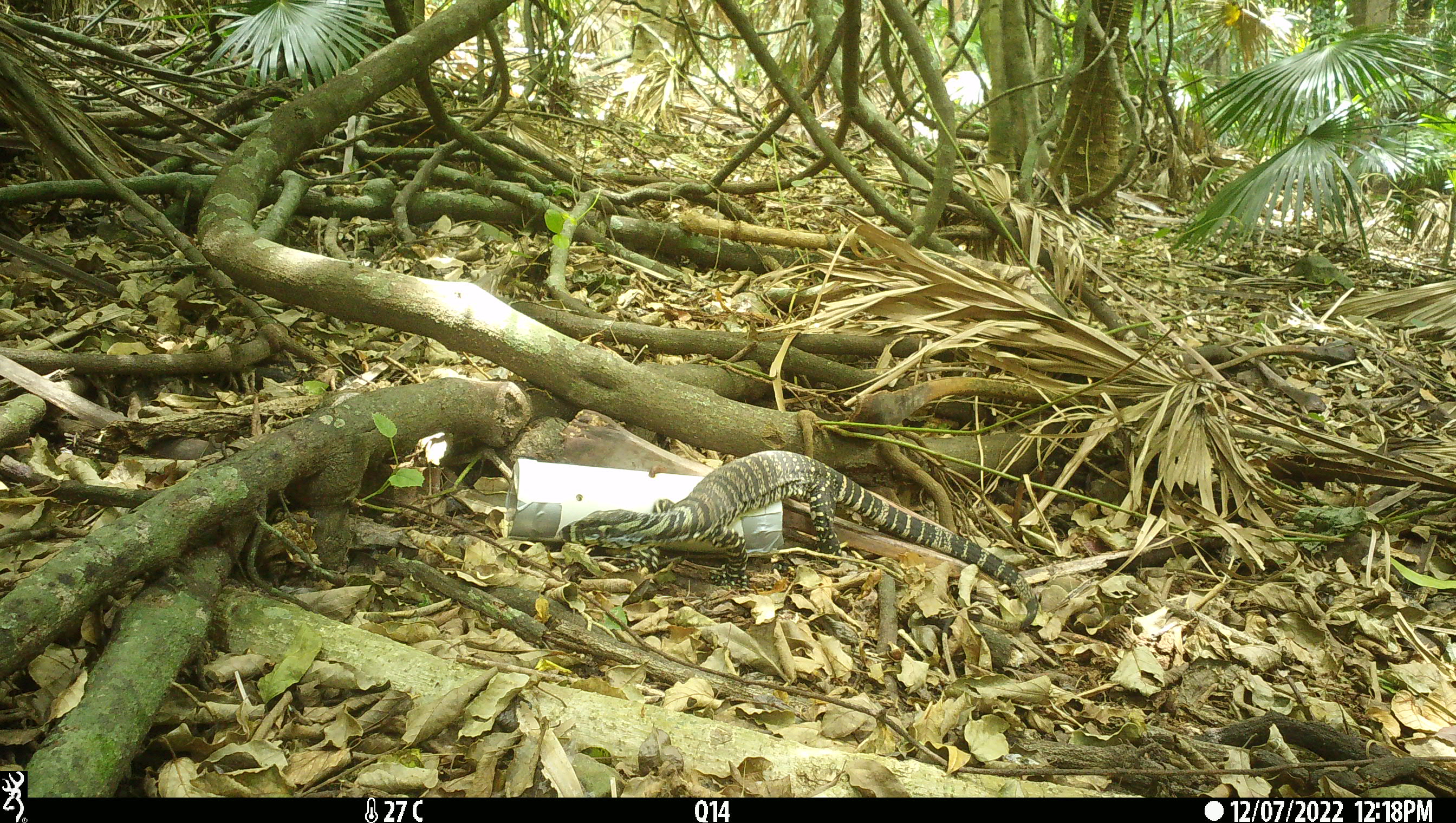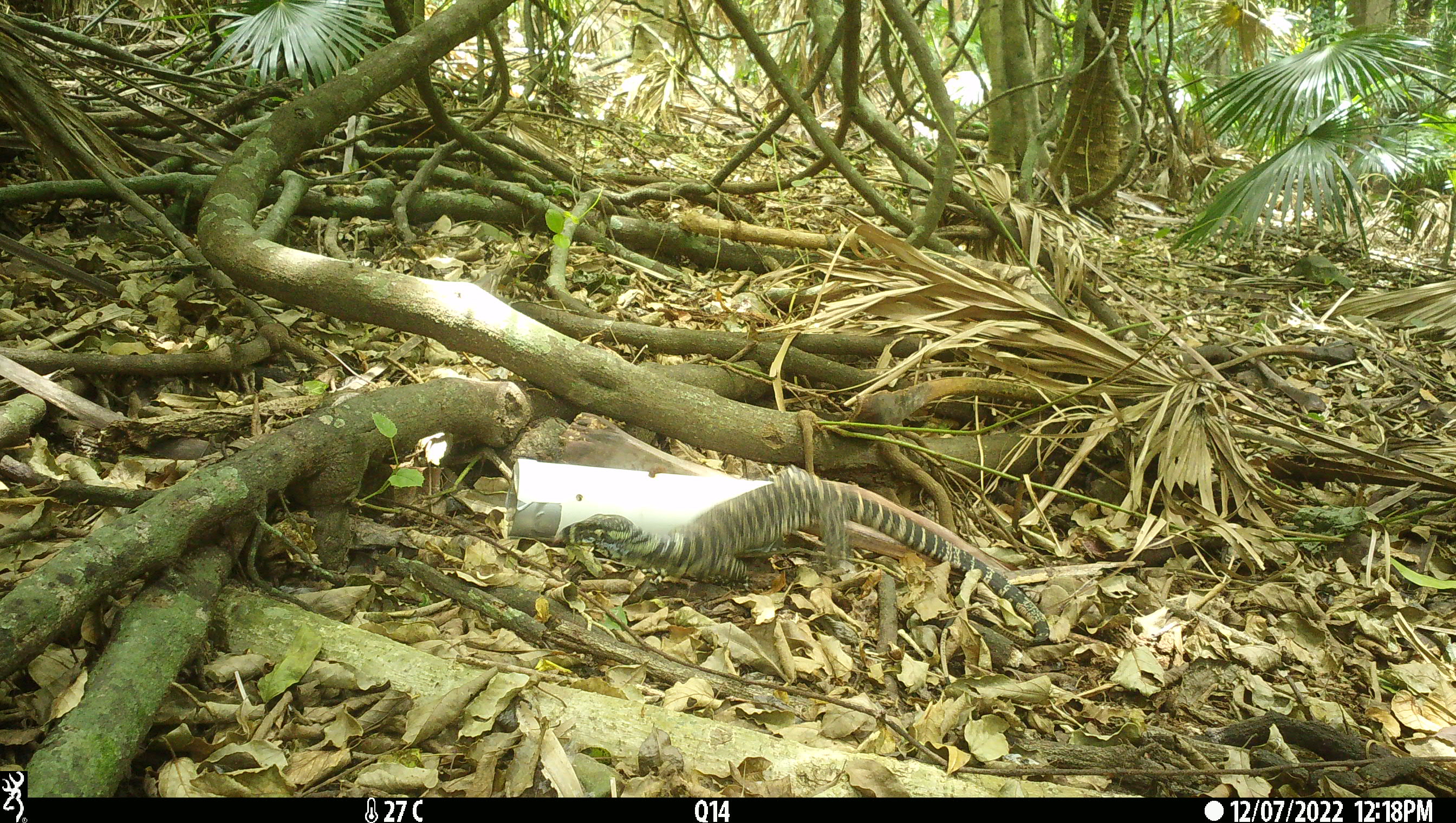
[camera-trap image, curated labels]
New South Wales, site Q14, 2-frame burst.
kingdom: Animalia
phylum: Chordata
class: Reptilia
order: Squamata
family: Varanidae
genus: Varanus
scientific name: Varanus varius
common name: lace monitor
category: goanna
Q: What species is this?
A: Goanna (lace monitor) (Varanus varius).